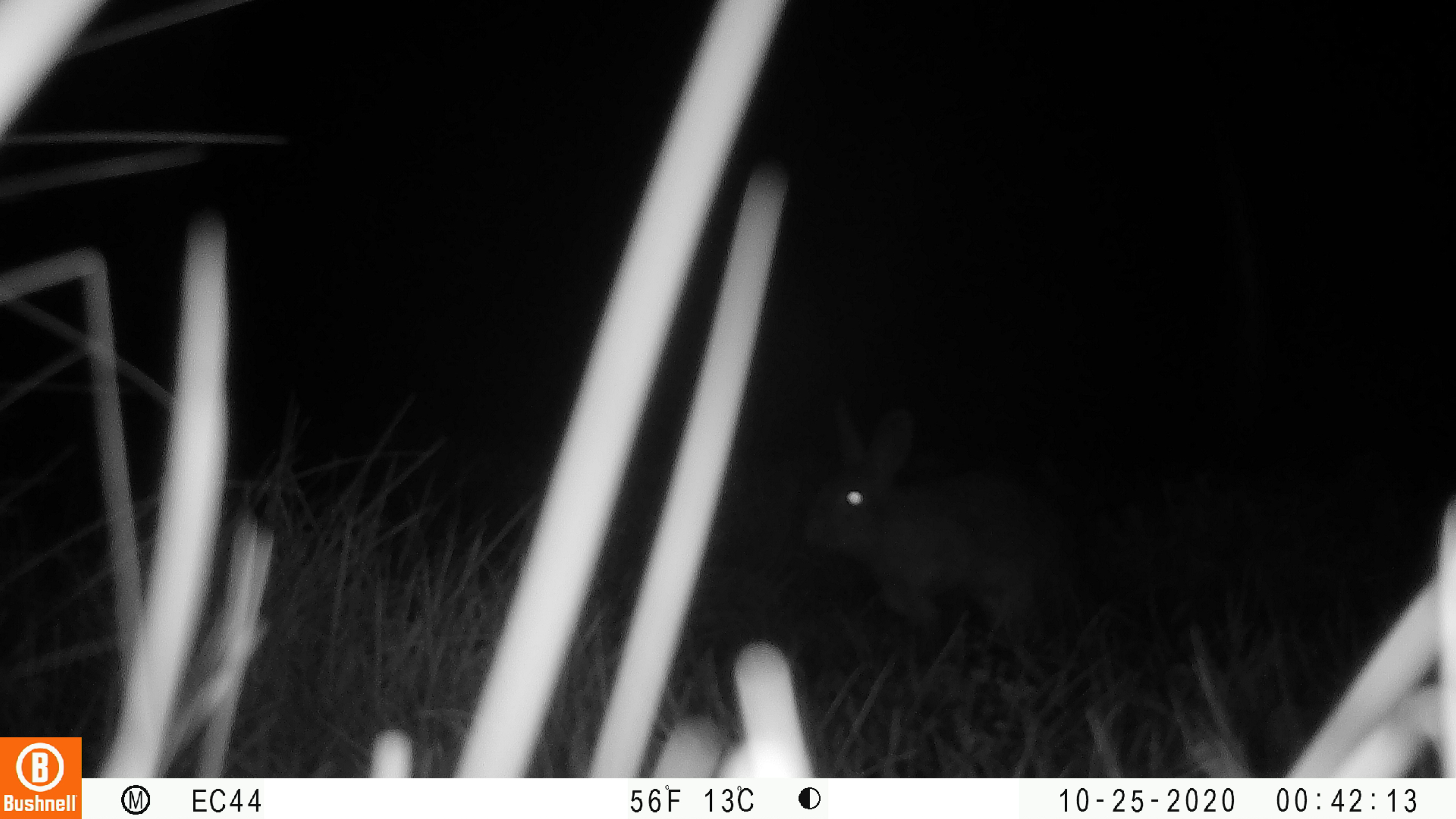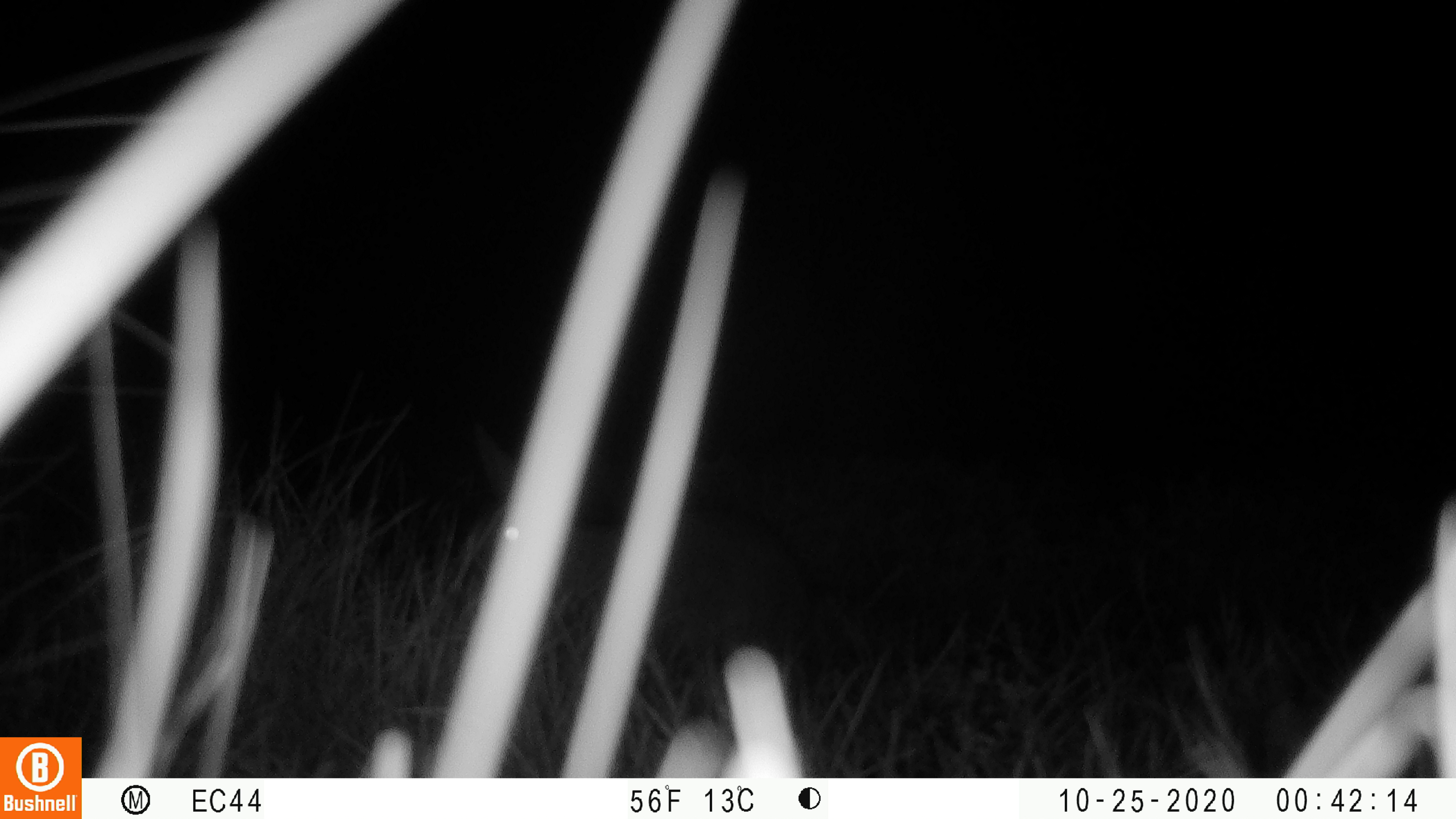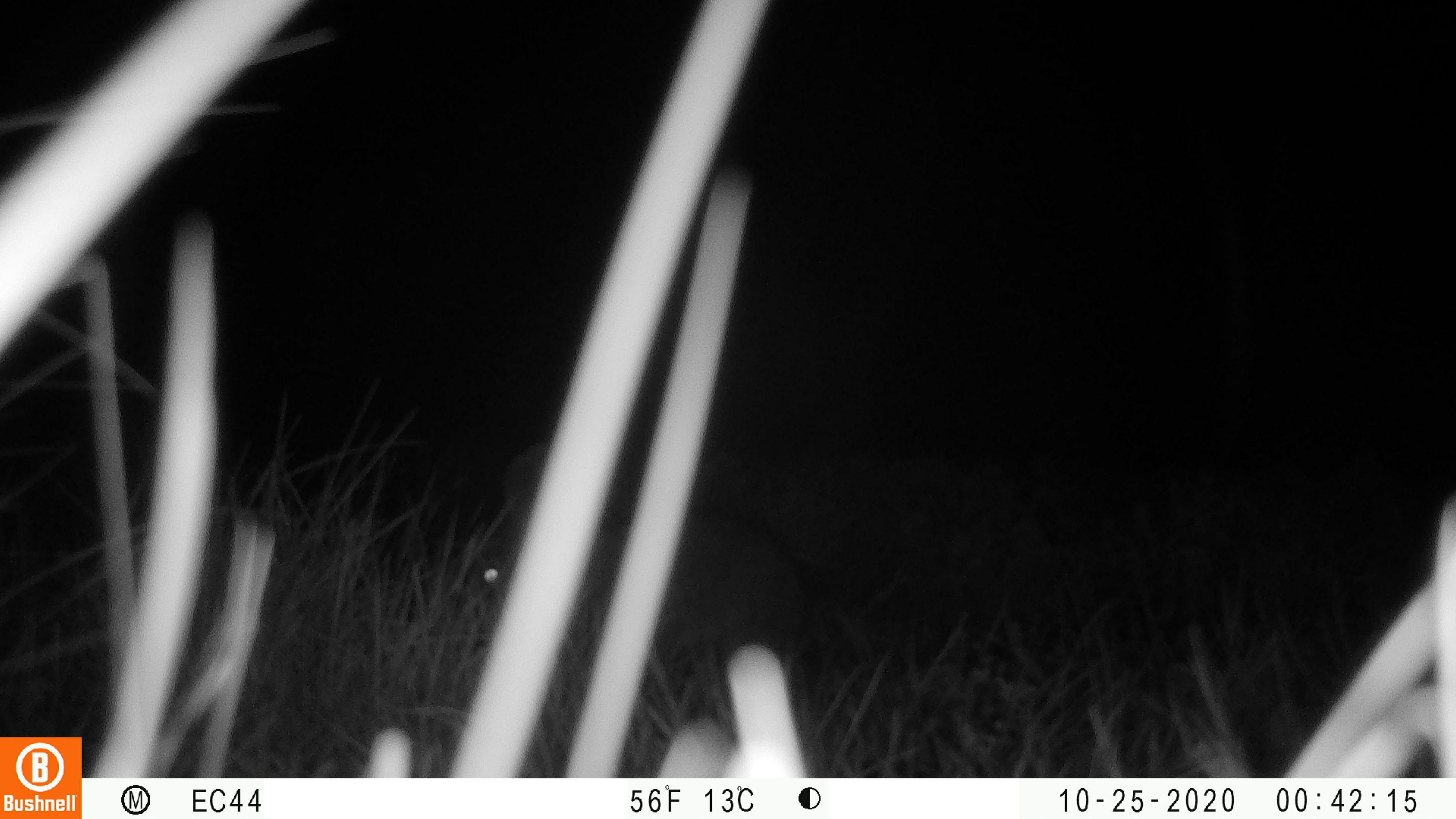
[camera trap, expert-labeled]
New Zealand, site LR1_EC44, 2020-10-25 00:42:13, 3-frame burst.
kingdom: Animalia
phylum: Chordata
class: Mammalia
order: Lagomorpha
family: Leporidae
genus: Oryctolagus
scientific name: Oryctolagus cuniculus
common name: european rabbit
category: rabbit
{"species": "rabbit (european rabbit) (Oryctolagus cuniculus)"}